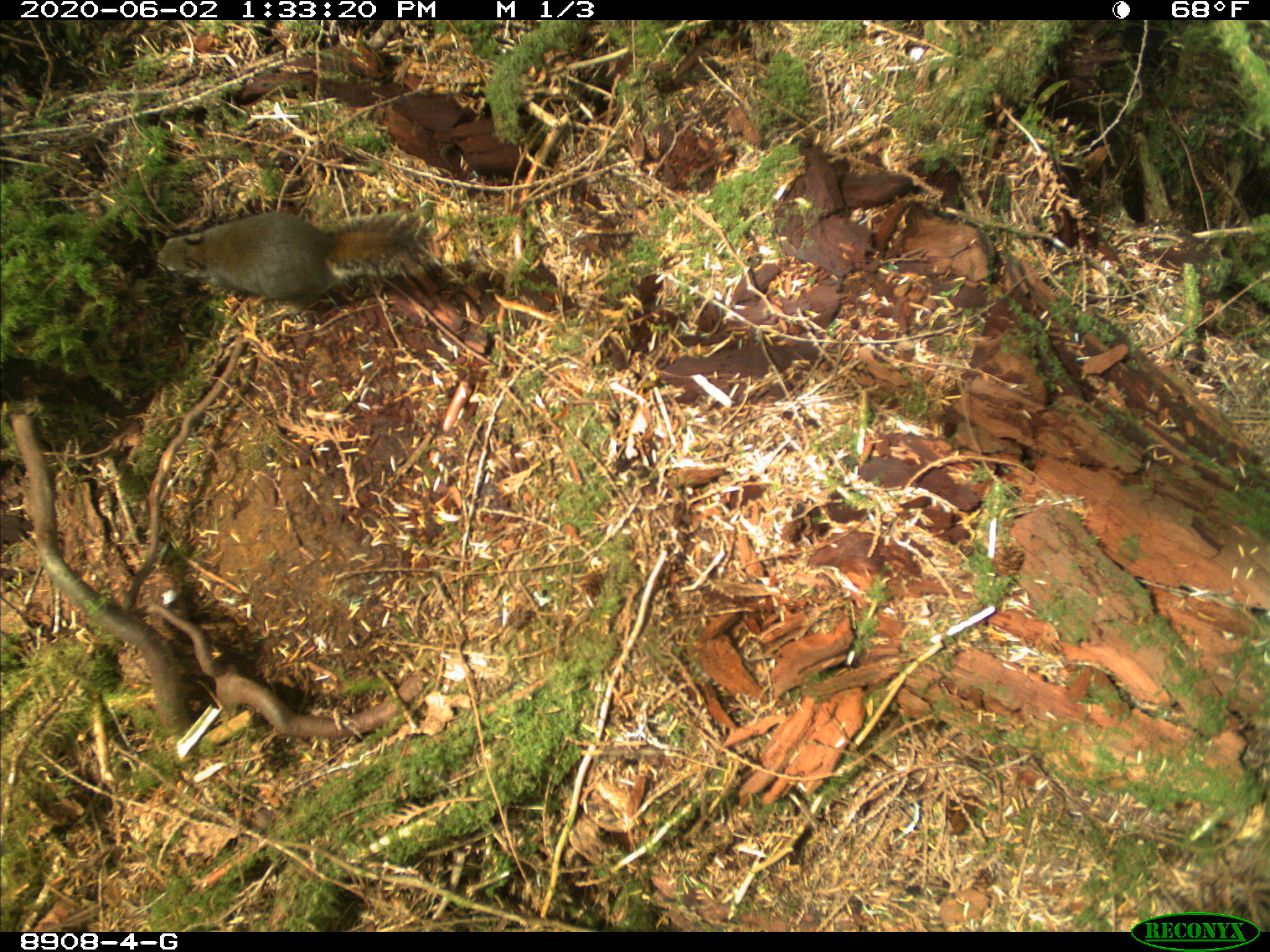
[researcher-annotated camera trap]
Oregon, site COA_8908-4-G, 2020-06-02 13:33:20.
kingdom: Animalia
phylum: Chordata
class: Mammalia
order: Rodentia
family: Sciuridae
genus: Tamiasciurus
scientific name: Tamiasciurus douglasii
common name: douglas squirrel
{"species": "douglas squirrel (Tamiasciurus douglasii)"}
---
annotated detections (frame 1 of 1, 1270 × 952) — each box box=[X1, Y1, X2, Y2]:
douglas squirrel: box=[152, 204, 428, 310]